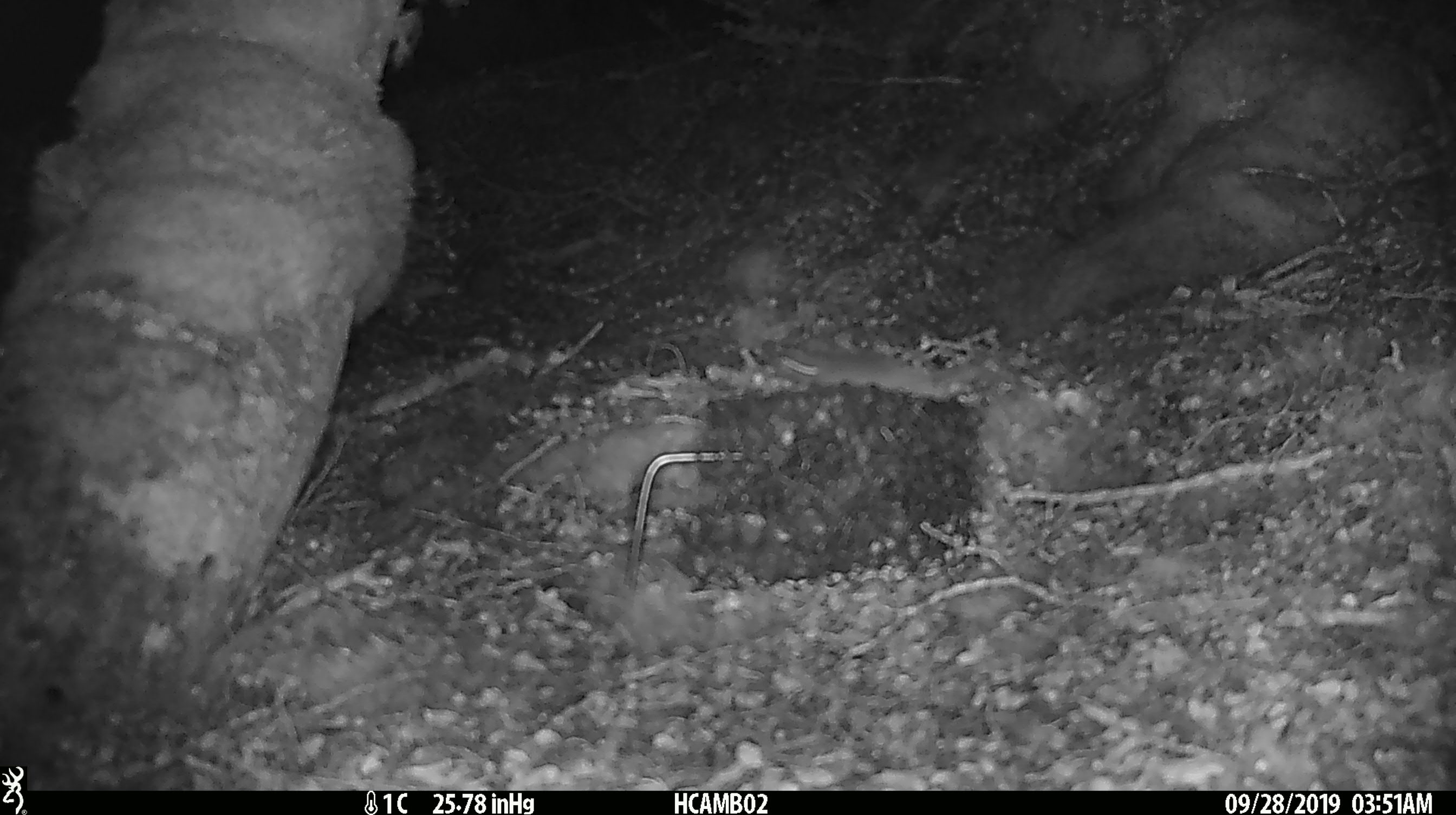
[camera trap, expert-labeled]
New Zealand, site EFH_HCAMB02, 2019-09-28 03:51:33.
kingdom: Animalia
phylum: Chordata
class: Mammalia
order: Rodentia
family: Muridae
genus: Mus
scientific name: Mus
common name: mouse